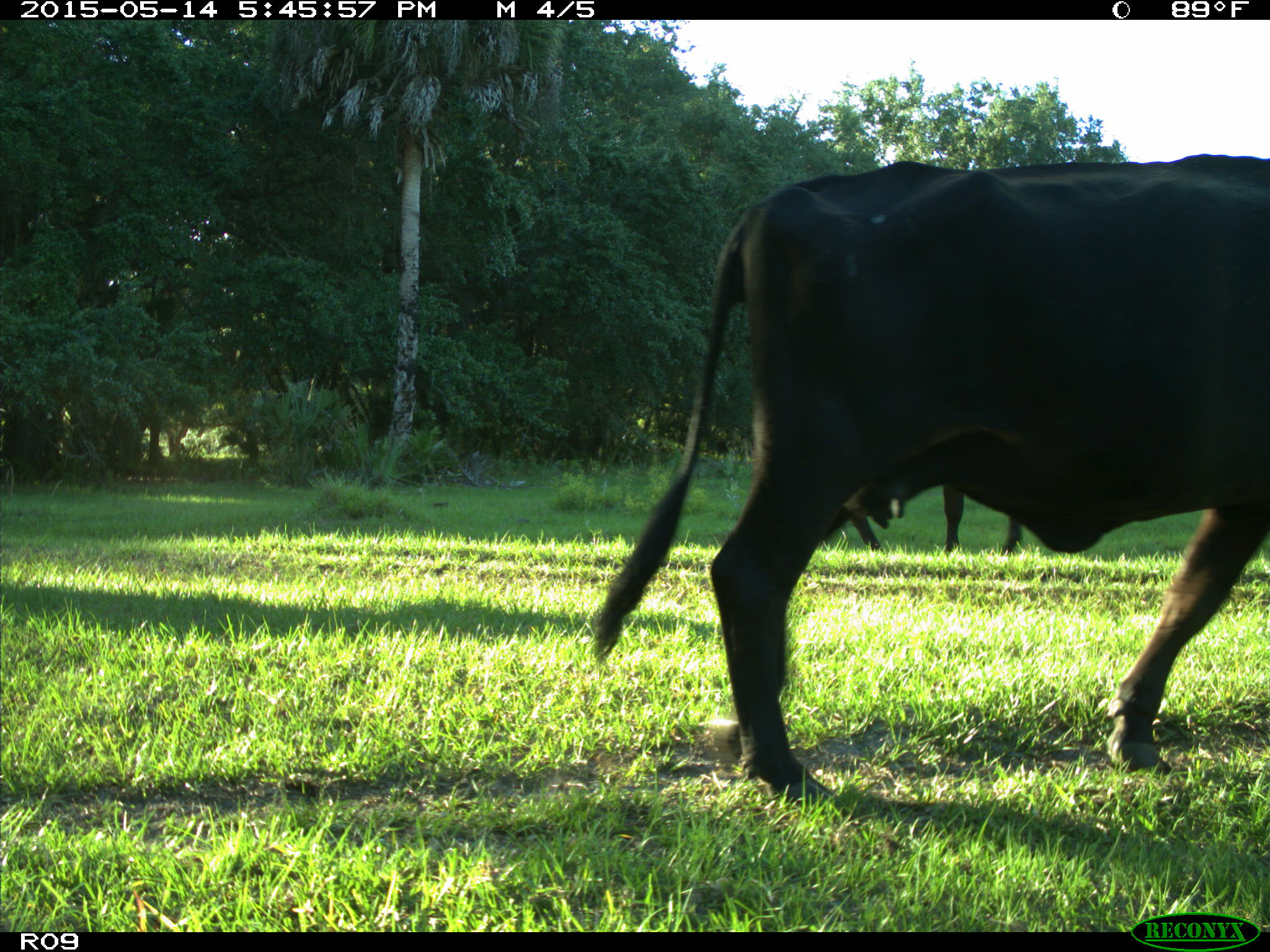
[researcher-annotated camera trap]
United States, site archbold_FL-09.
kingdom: Animalia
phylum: Chordata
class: Mammalia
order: Artiodactyla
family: Bovidae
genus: Bos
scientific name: Bos taurus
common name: domestic cow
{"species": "Bos taurus (domestic cow)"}